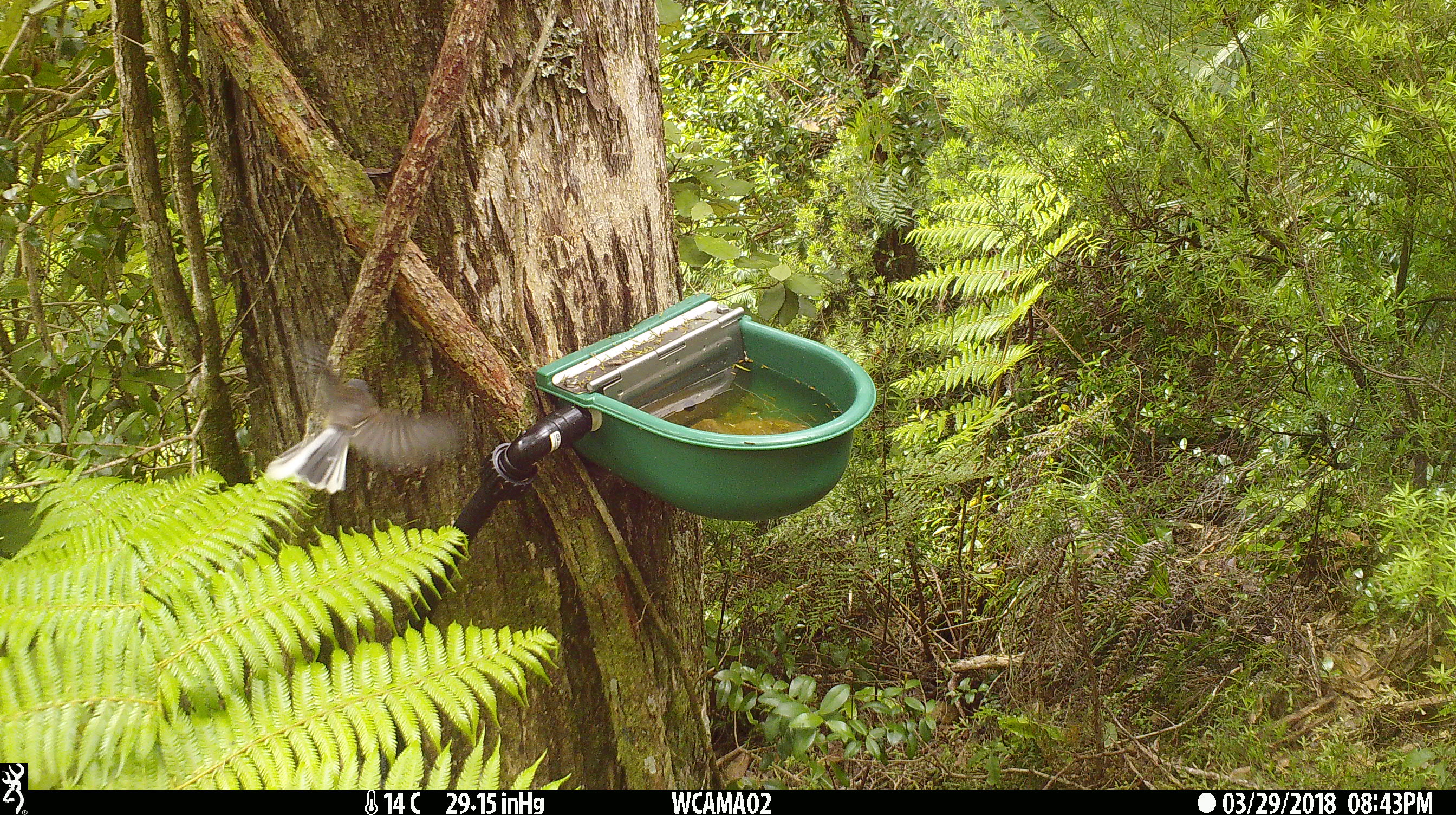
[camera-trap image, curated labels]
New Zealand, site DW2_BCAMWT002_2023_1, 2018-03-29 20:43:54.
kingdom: Animalia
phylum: Chordata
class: Aves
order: Passeriformes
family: Rhipiduridae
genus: Rhipidura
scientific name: Rhipidura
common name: fantails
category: fantail